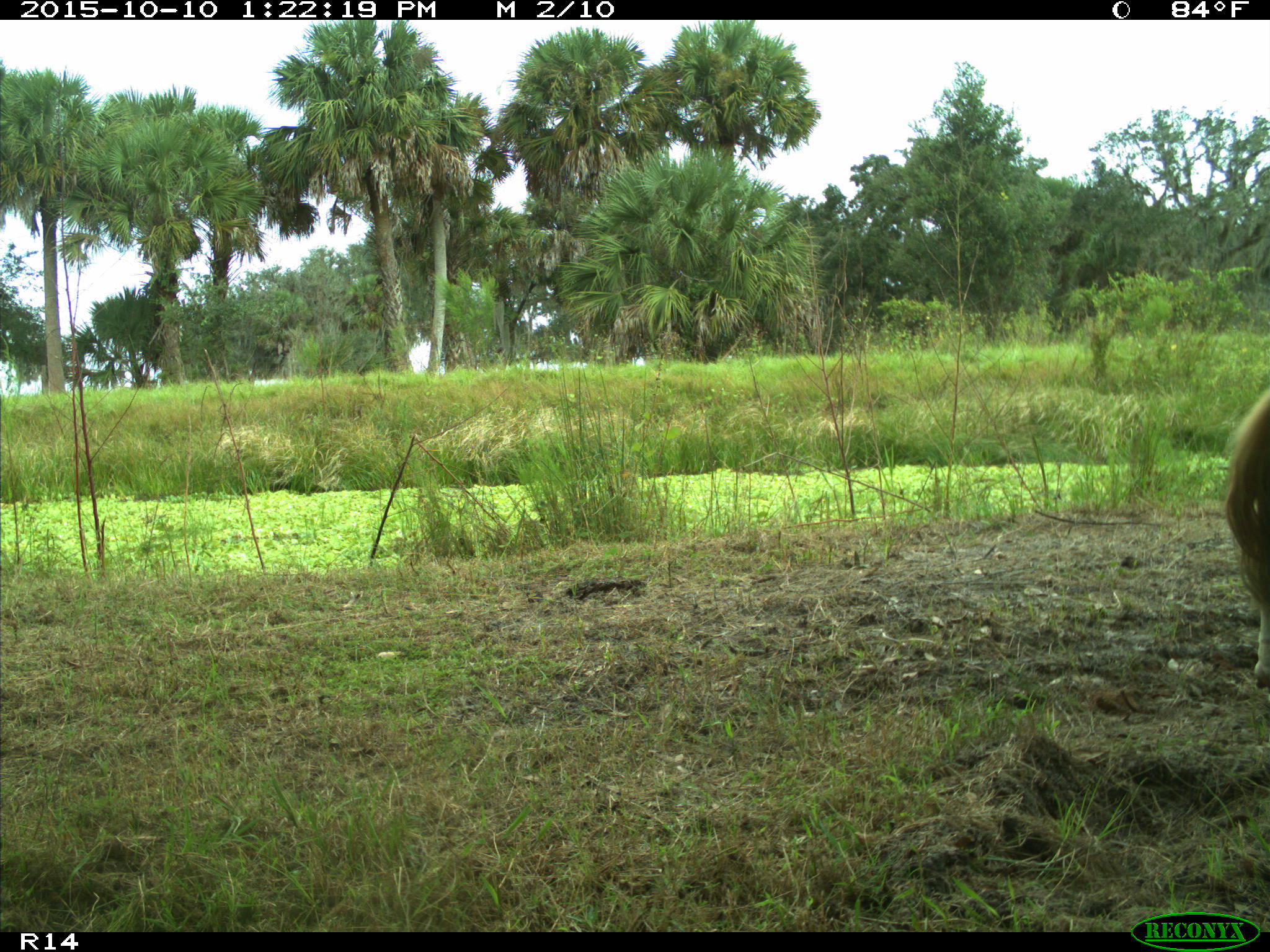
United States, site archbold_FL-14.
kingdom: Animalia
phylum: Chordata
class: Mammalia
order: Artiodactyla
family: Bovidae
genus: Bos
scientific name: Bos taurus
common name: domestic cow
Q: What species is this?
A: Bos taurus (domestic cow).